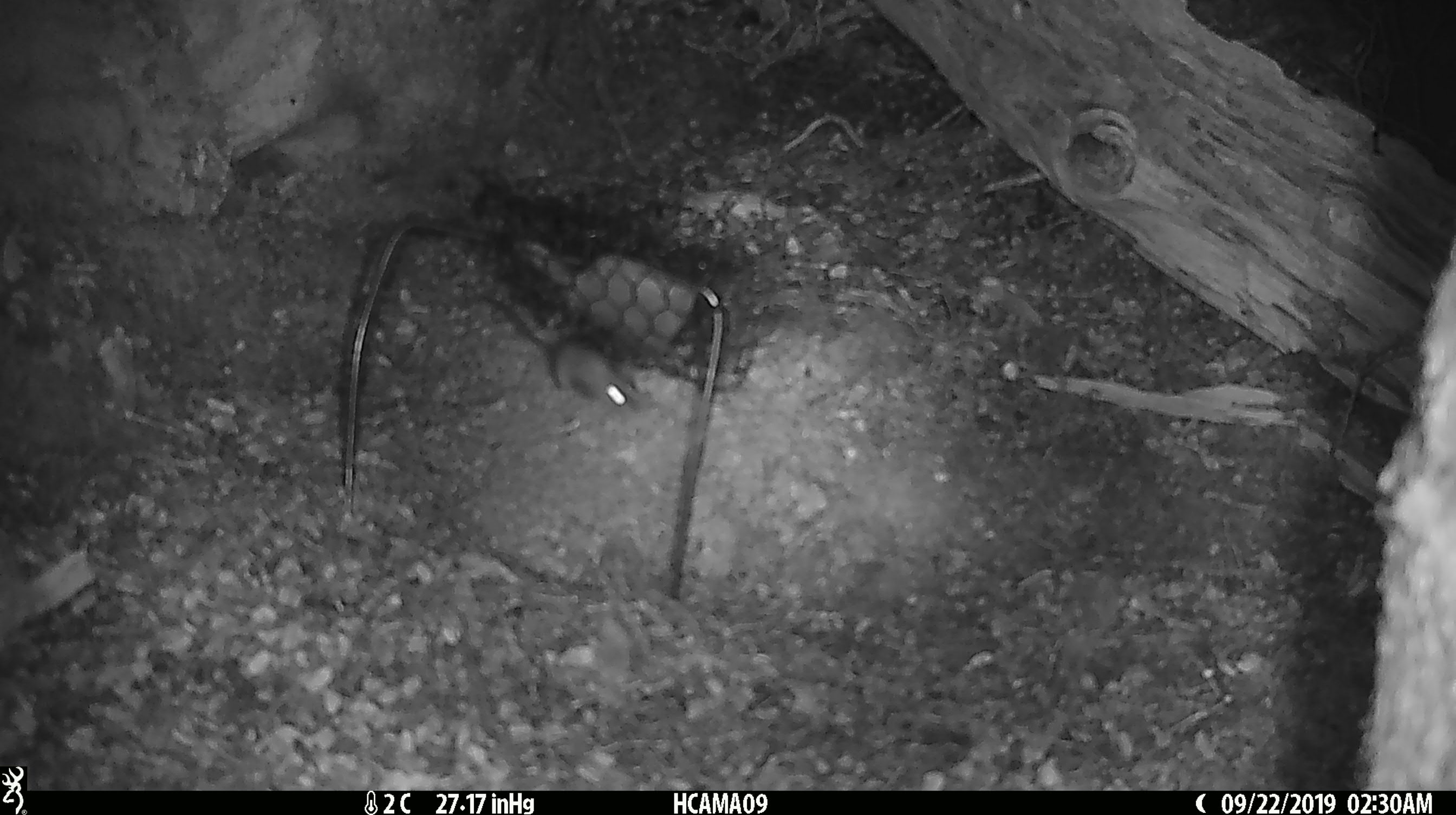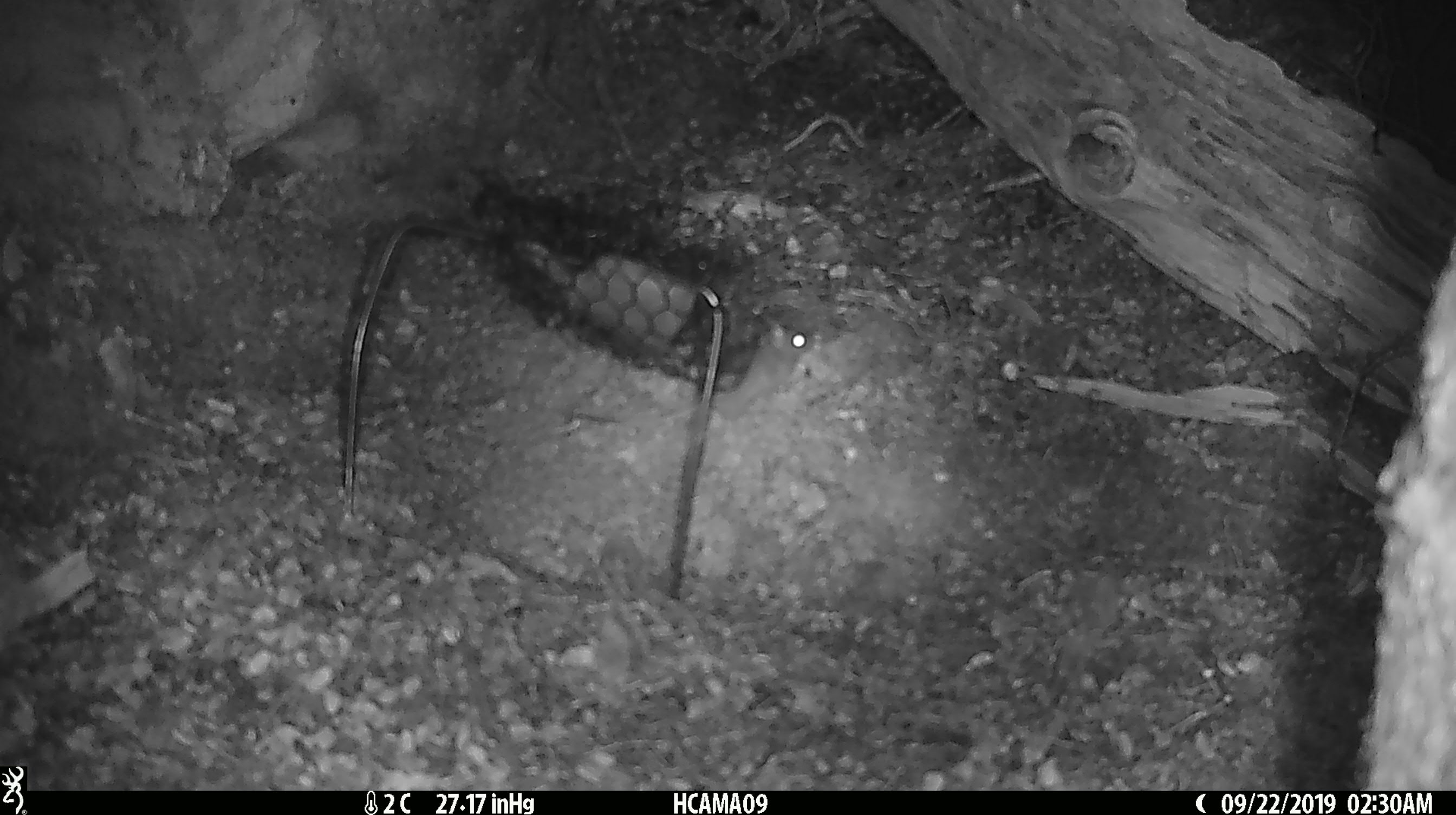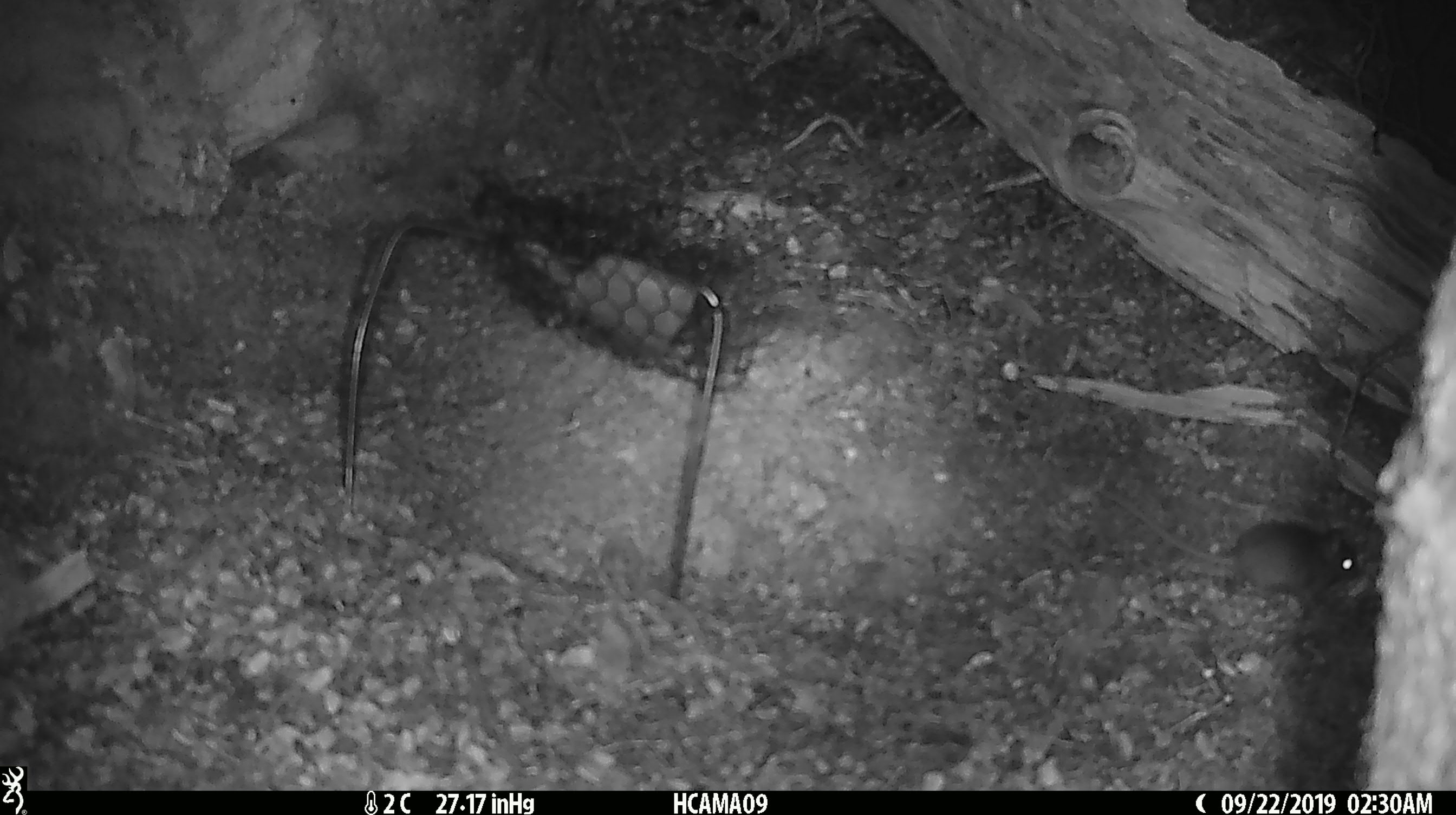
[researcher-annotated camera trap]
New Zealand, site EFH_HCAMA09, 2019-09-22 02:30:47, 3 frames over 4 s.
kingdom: Animalia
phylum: Chordata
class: Mammalia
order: Rodentia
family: Muridae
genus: Mus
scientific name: Mus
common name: mouse